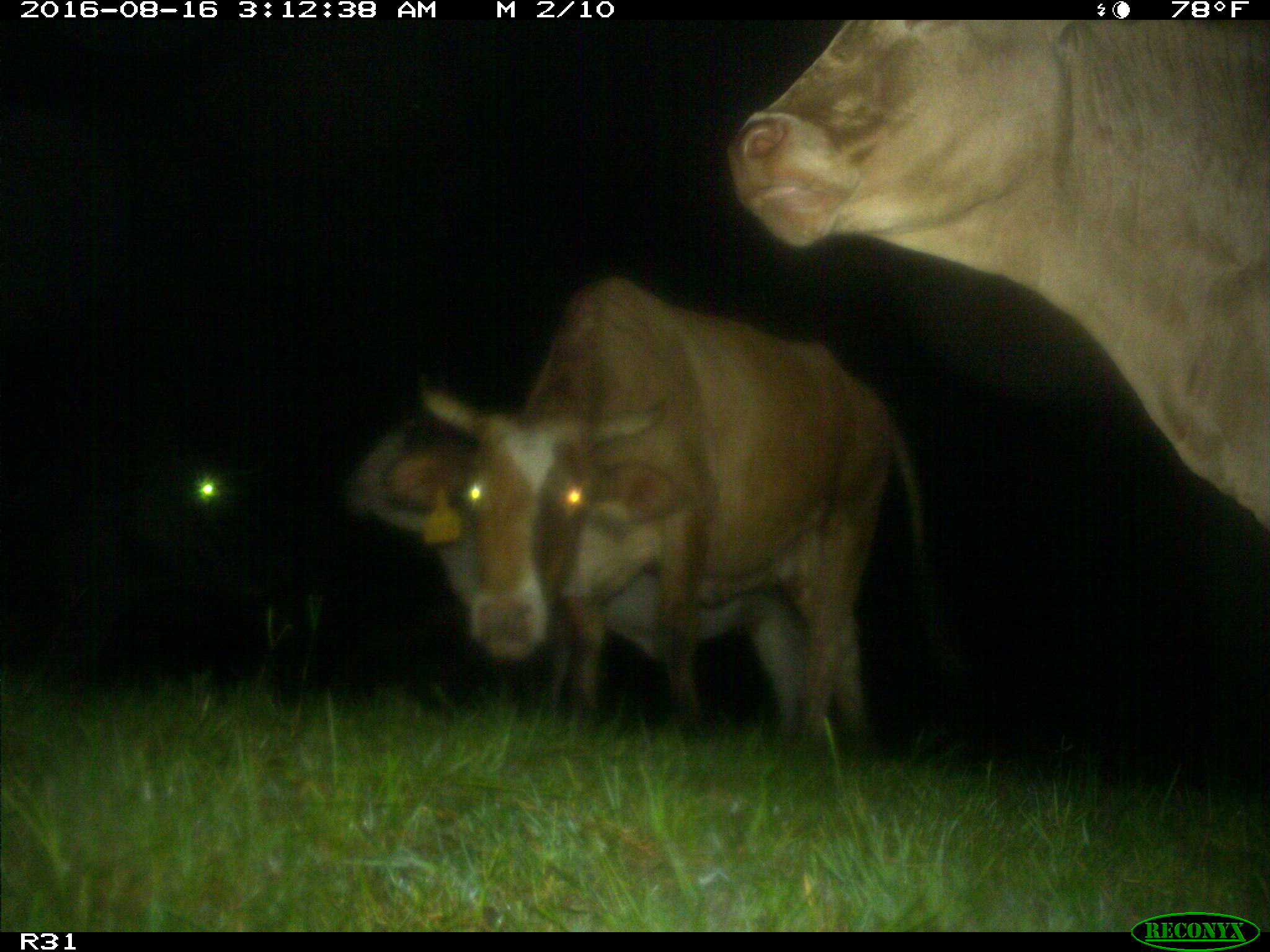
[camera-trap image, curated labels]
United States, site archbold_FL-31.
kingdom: Animalia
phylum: Chordata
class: Mammalia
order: Artiodactyla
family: Bovidae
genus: Bos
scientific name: Bos taurus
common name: domestic cow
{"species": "Bos taurus (domestic cow)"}